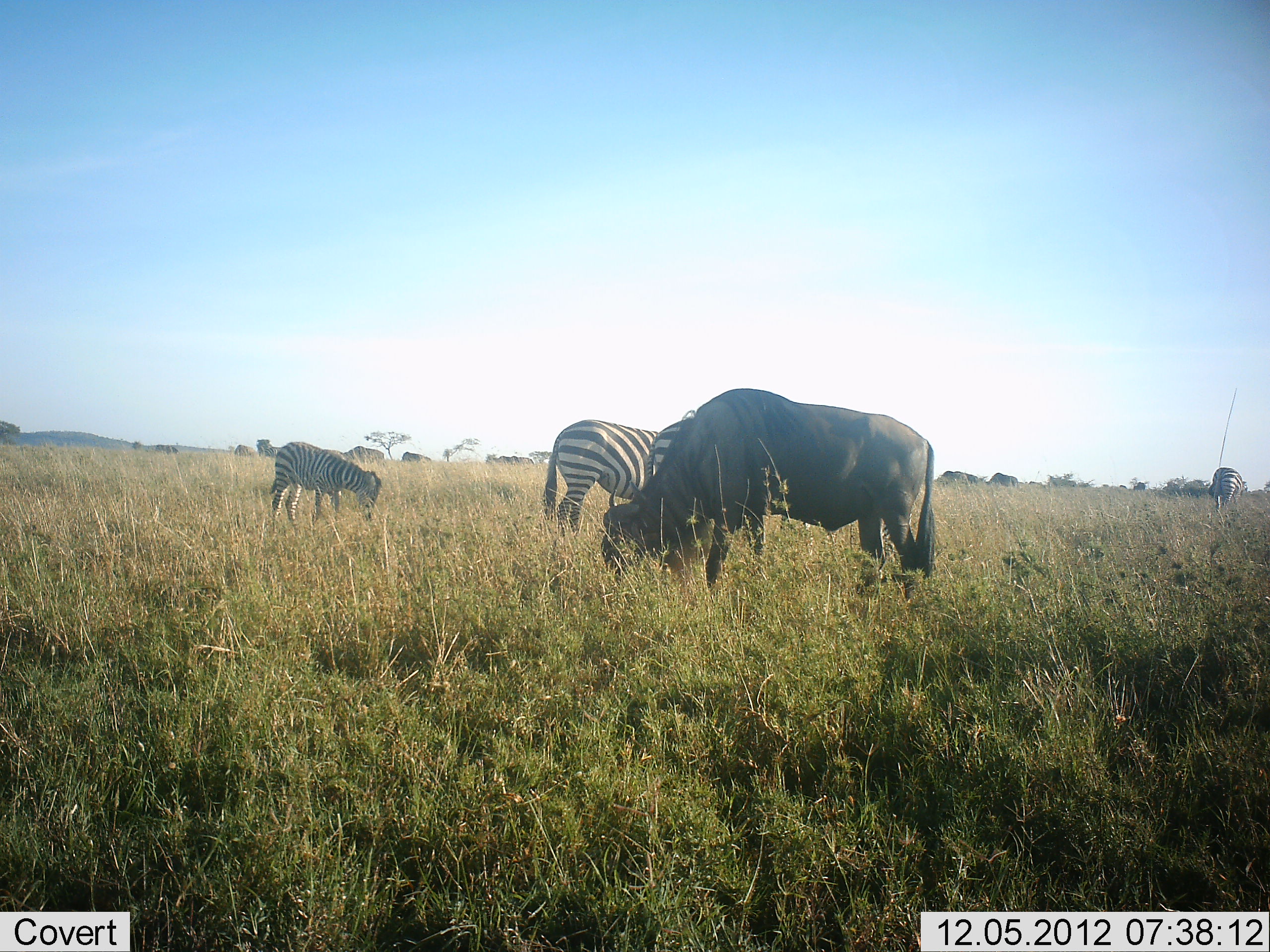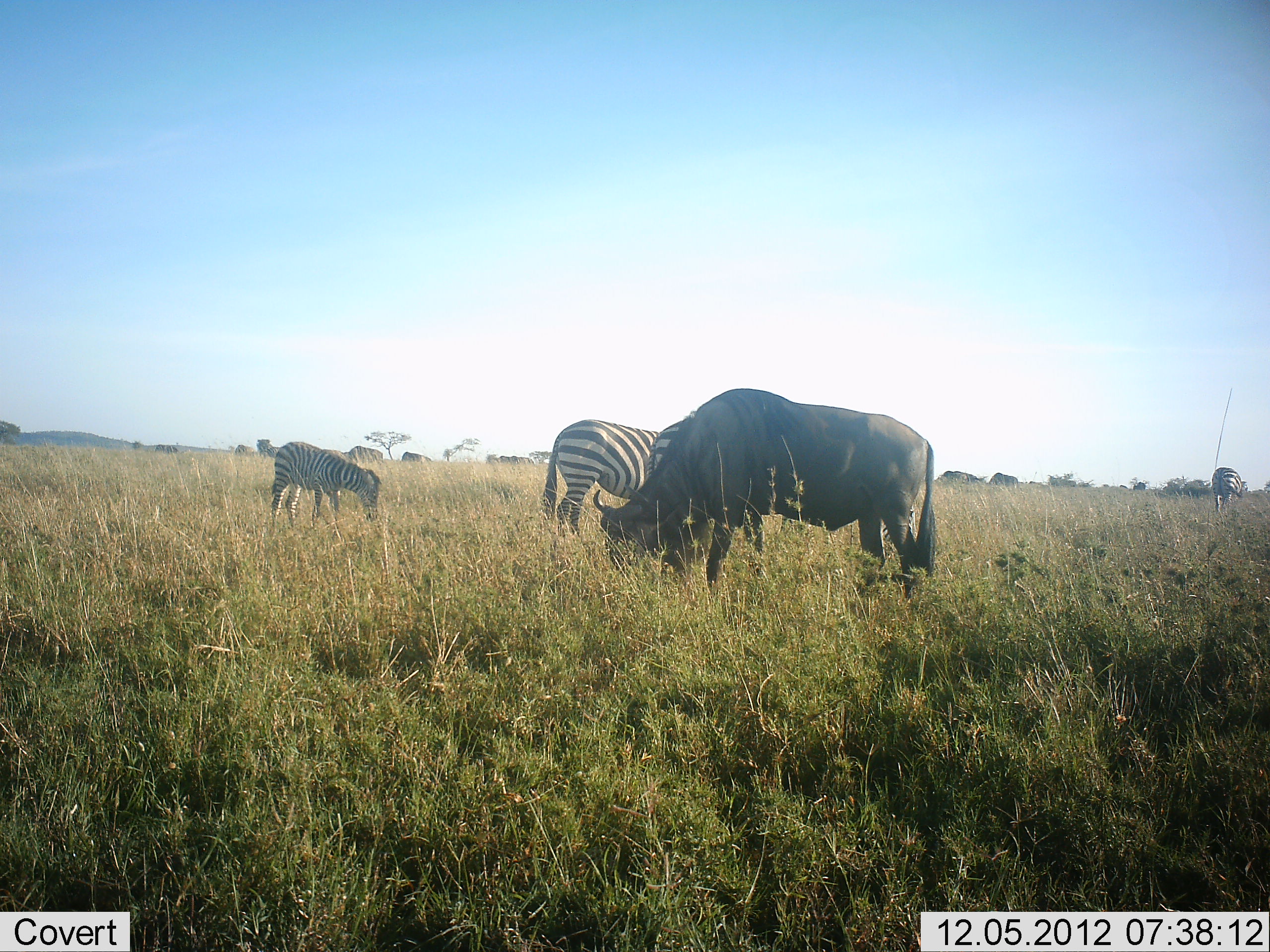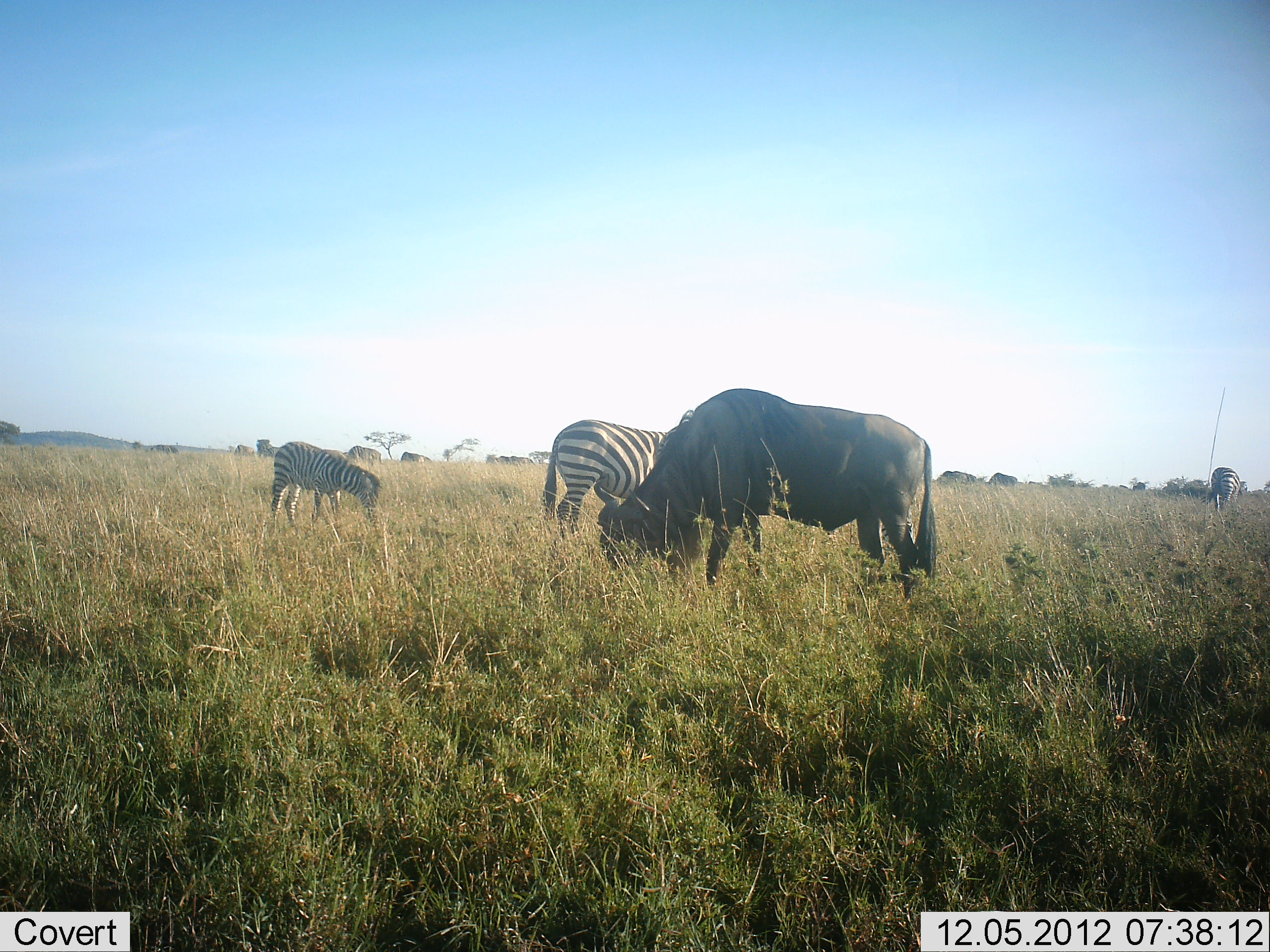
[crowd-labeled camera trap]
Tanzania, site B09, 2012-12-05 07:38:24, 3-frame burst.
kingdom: Animalia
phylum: Chordata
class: Mammalia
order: Artiodactyla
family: Bovidae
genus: Connochaetes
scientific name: Connochaetes taurinus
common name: blue wildebeest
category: wildebeest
Wildebeest (blue wildebeest) (Connochaetes taurinus), count 5. Behavior (volunteer vote fractions): standing 27%, resting 0%, moving 0%, interacting 0%. Young present (vote fraction): 0%. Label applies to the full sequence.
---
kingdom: Animalia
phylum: Chordata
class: Mammalia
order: Perissodactyla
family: Equidae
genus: Equus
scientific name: Equus quagga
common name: plains zebra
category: zebra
Zebra (plains zebra) (Equus quagga), count 4. Behavior (volunteer vote fractions): standing 50%, resting 0%, moving 0%, interacting 0%. Young present (vote fraction): 50%. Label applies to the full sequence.